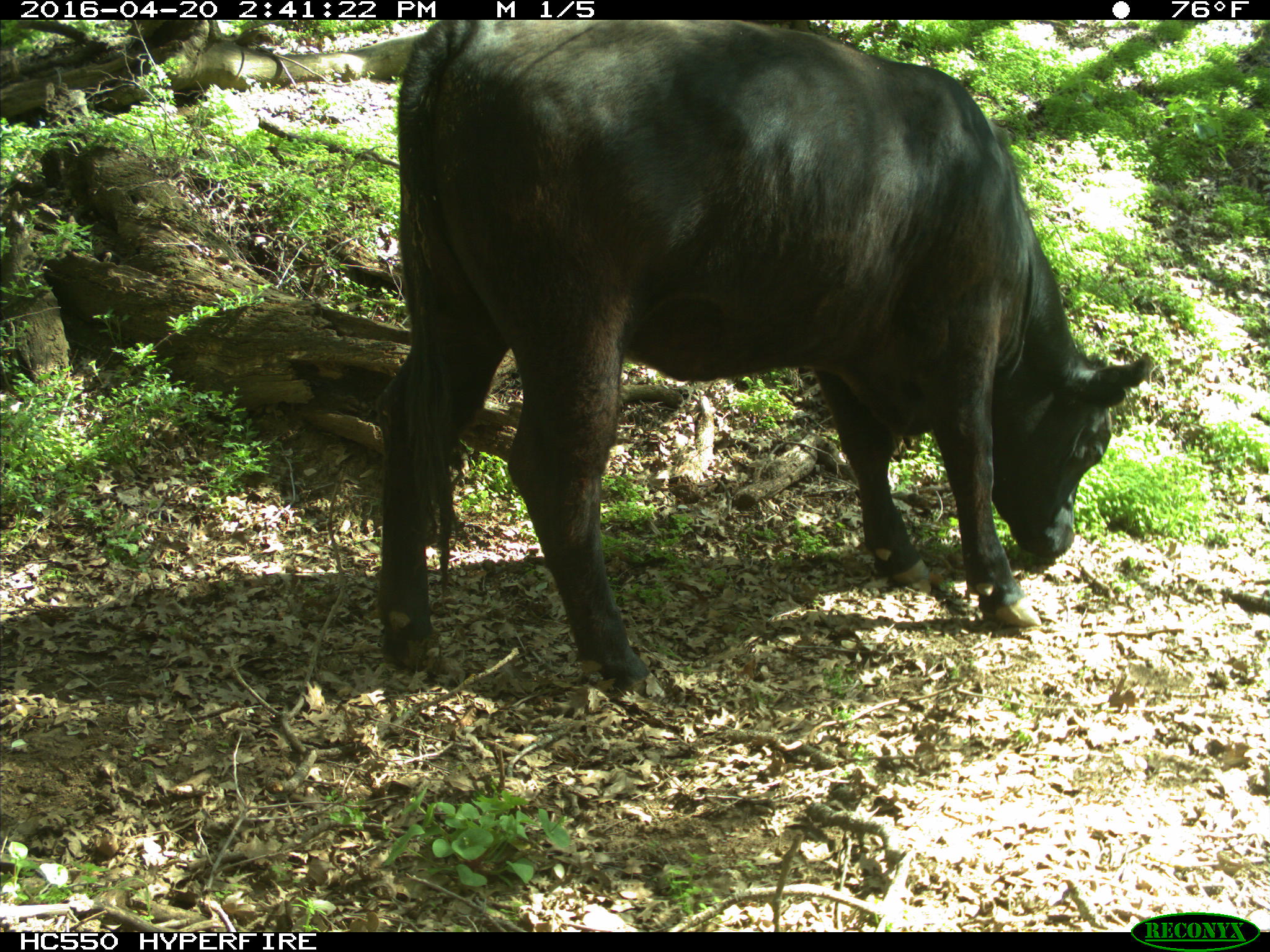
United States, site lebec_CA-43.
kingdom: Animalia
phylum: Chordata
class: Mammalia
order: Artiodactyla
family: Bovidae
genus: Bos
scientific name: Bos taurus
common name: domestic cow